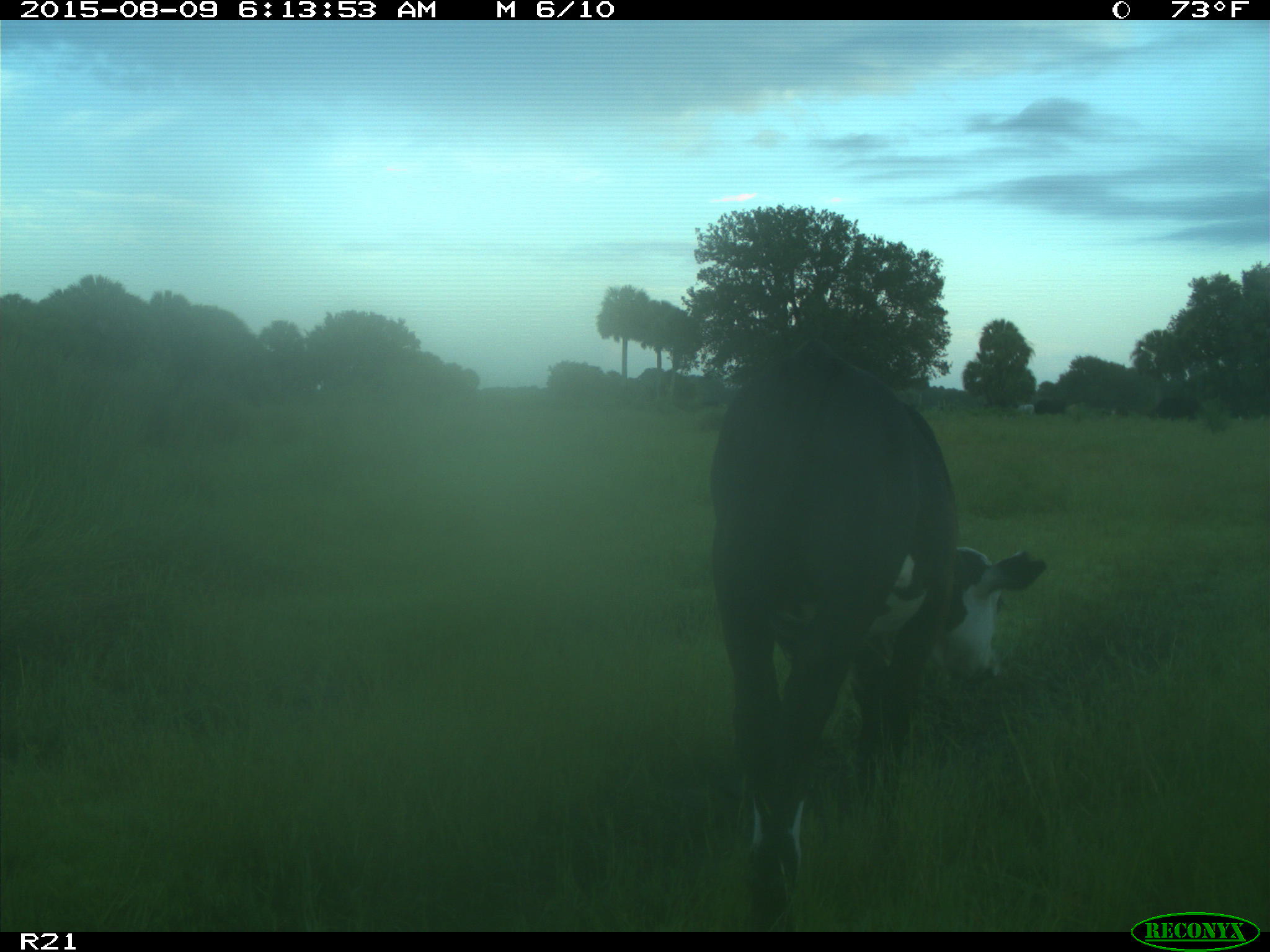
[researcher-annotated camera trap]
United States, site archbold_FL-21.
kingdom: Animalia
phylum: Chordata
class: Mammalia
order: Artiodactyla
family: Bovidae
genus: Bos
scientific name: Bos taurus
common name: domestic cow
Bos taurus (domestic cow).